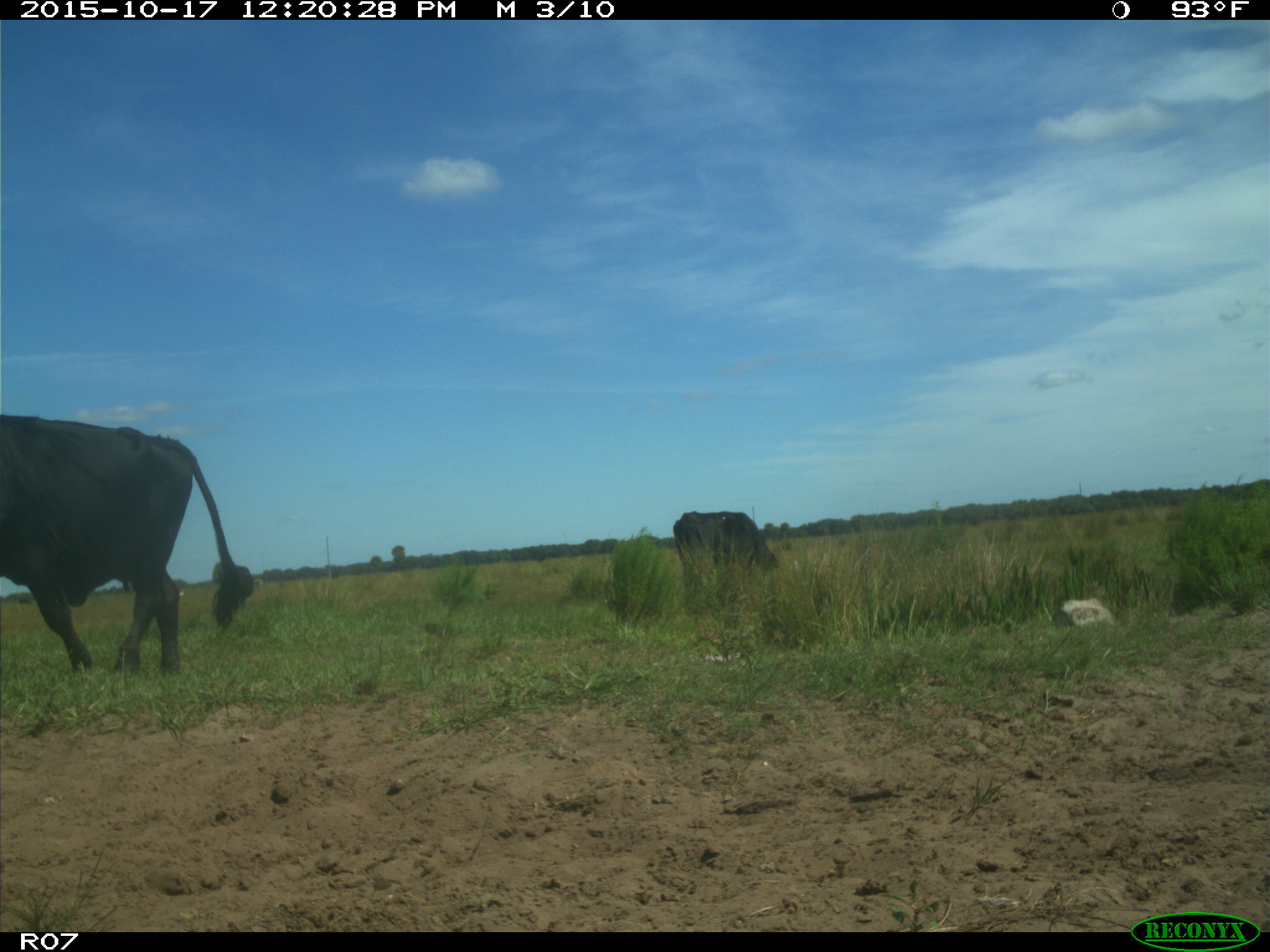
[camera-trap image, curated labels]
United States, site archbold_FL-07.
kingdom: Animalia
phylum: Chordata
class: Mammalia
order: Artiodactyla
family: Bovidae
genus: Bos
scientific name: Bos taurus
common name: domestic cow